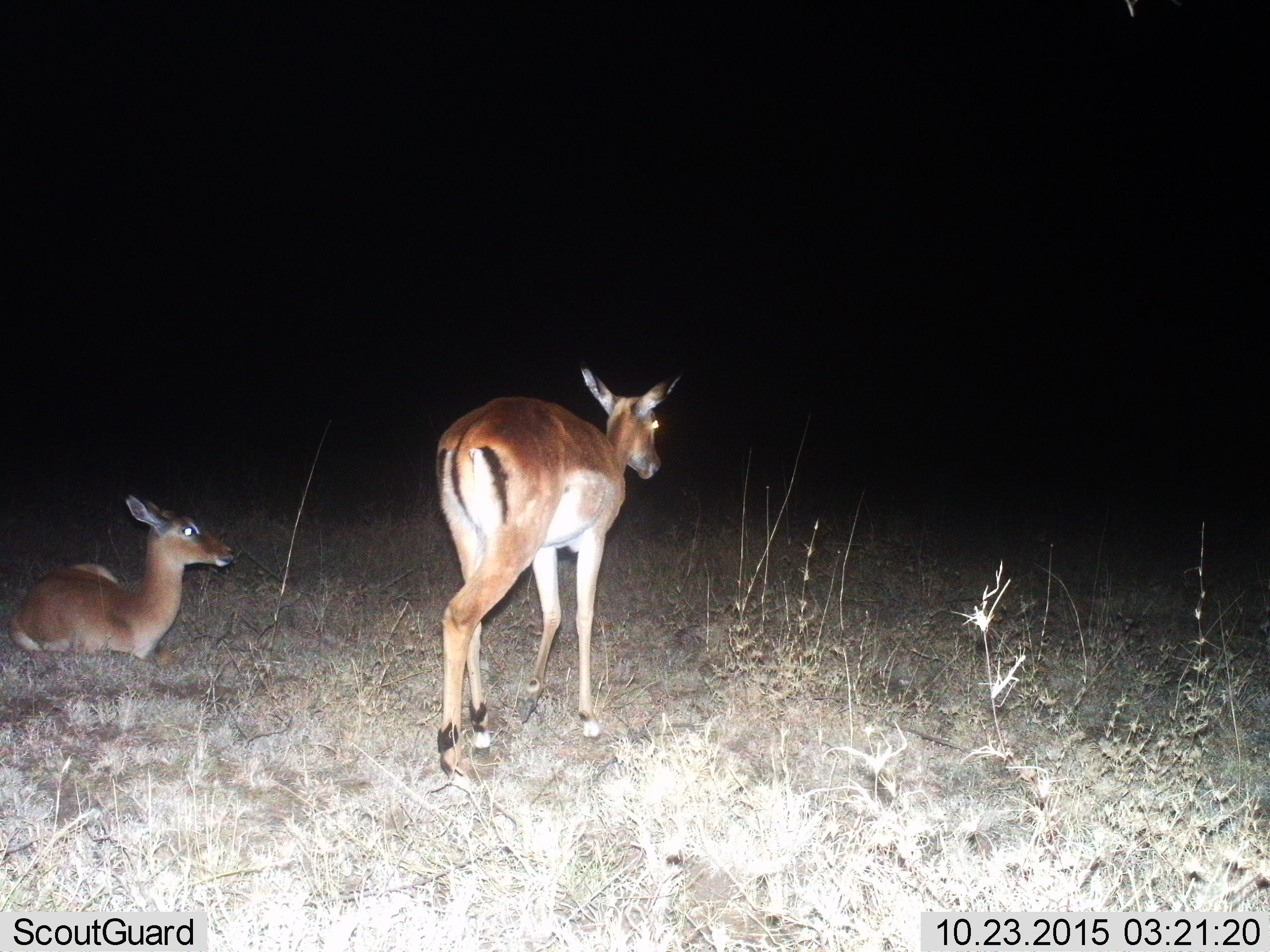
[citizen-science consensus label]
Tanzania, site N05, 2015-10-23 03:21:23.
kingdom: Animalia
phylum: Chordata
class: Mammalia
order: Artiodactyla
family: Bovidae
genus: Aepyceros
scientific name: Aepyceros melampus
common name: impala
Impala (Aepyceros melampus), count 2. Behavior (volunteer vote fractions): standing 43%, resting 100%, moving 57%, interacting 0%. Young present (vote fraction): 0%. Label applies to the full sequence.